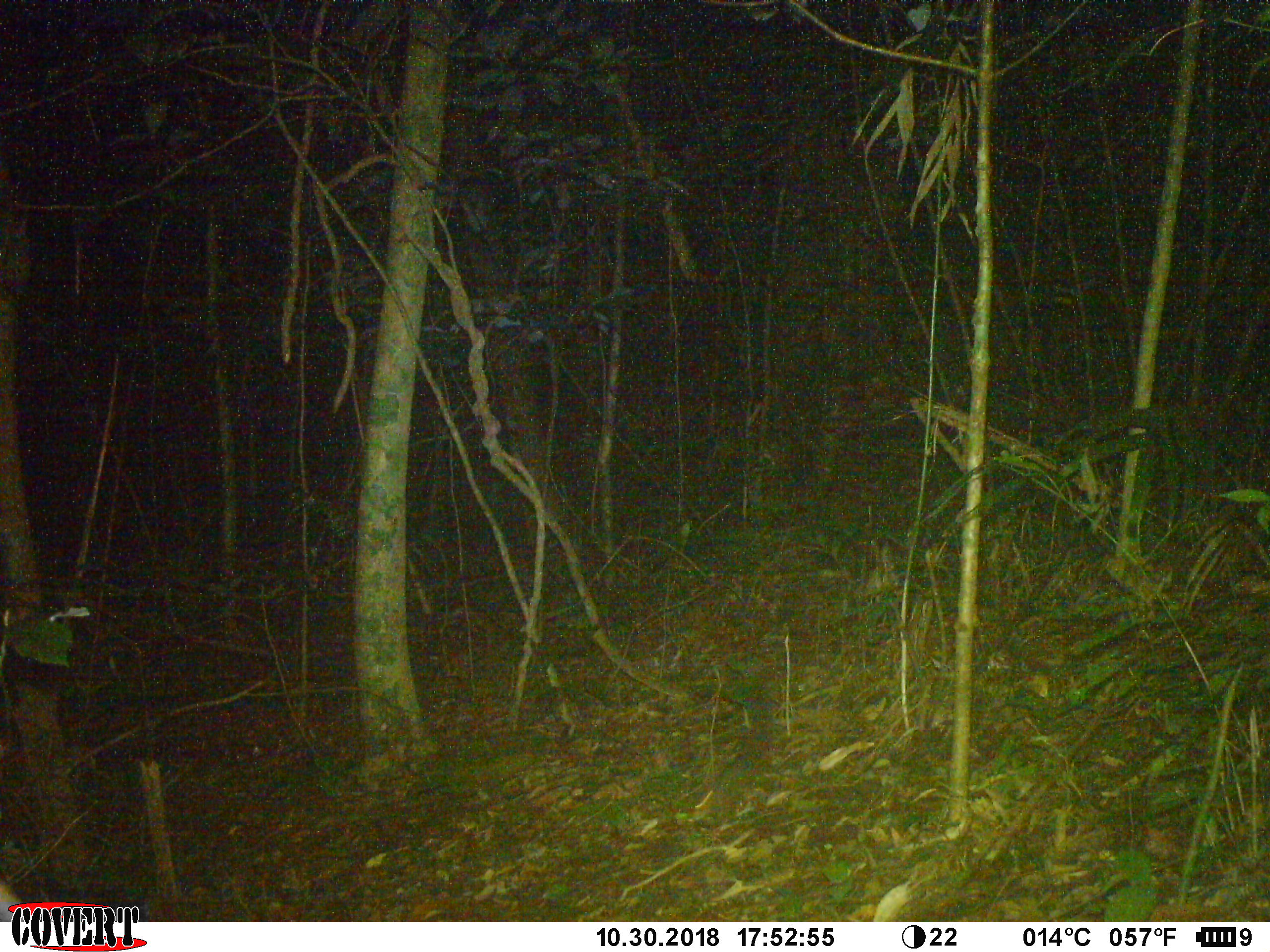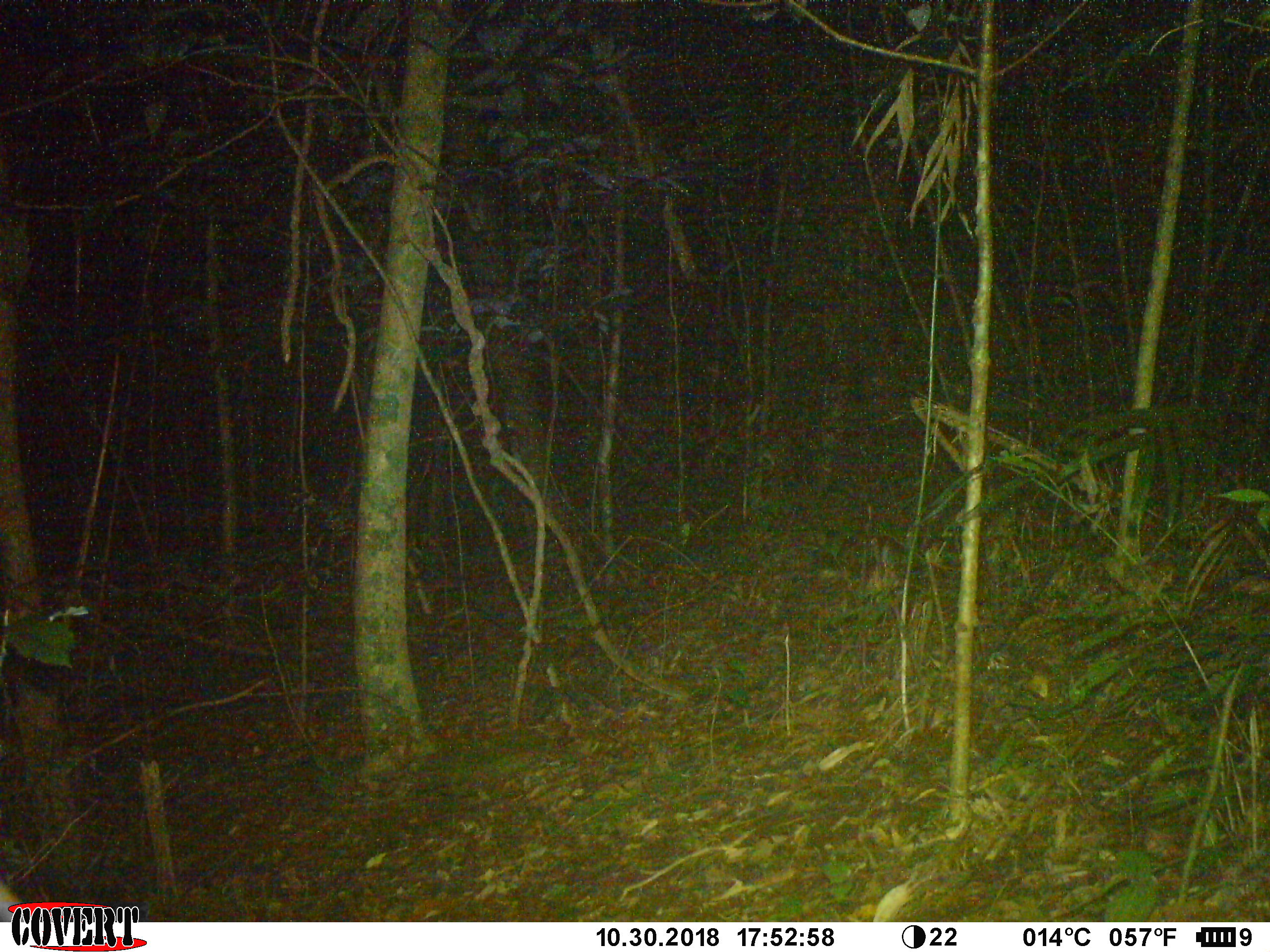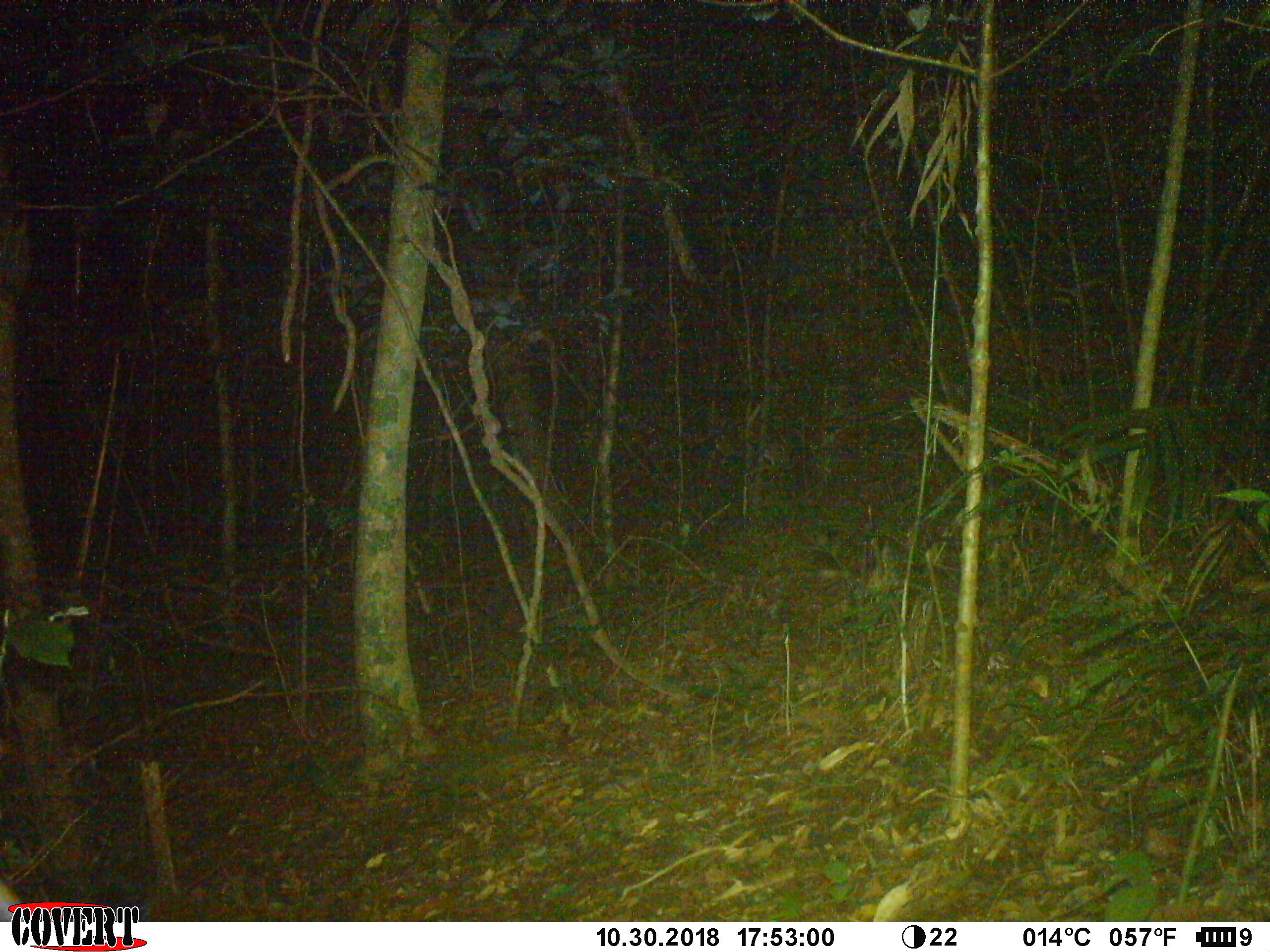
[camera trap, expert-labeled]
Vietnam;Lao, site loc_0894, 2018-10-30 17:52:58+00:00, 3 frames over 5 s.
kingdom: Animalia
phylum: Chordata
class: Mammalia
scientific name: Mammalia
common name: mammal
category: unidentified small mammal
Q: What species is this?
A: Unidentified small mammal (mammal) (Mammalia).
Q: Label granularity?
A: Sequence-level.